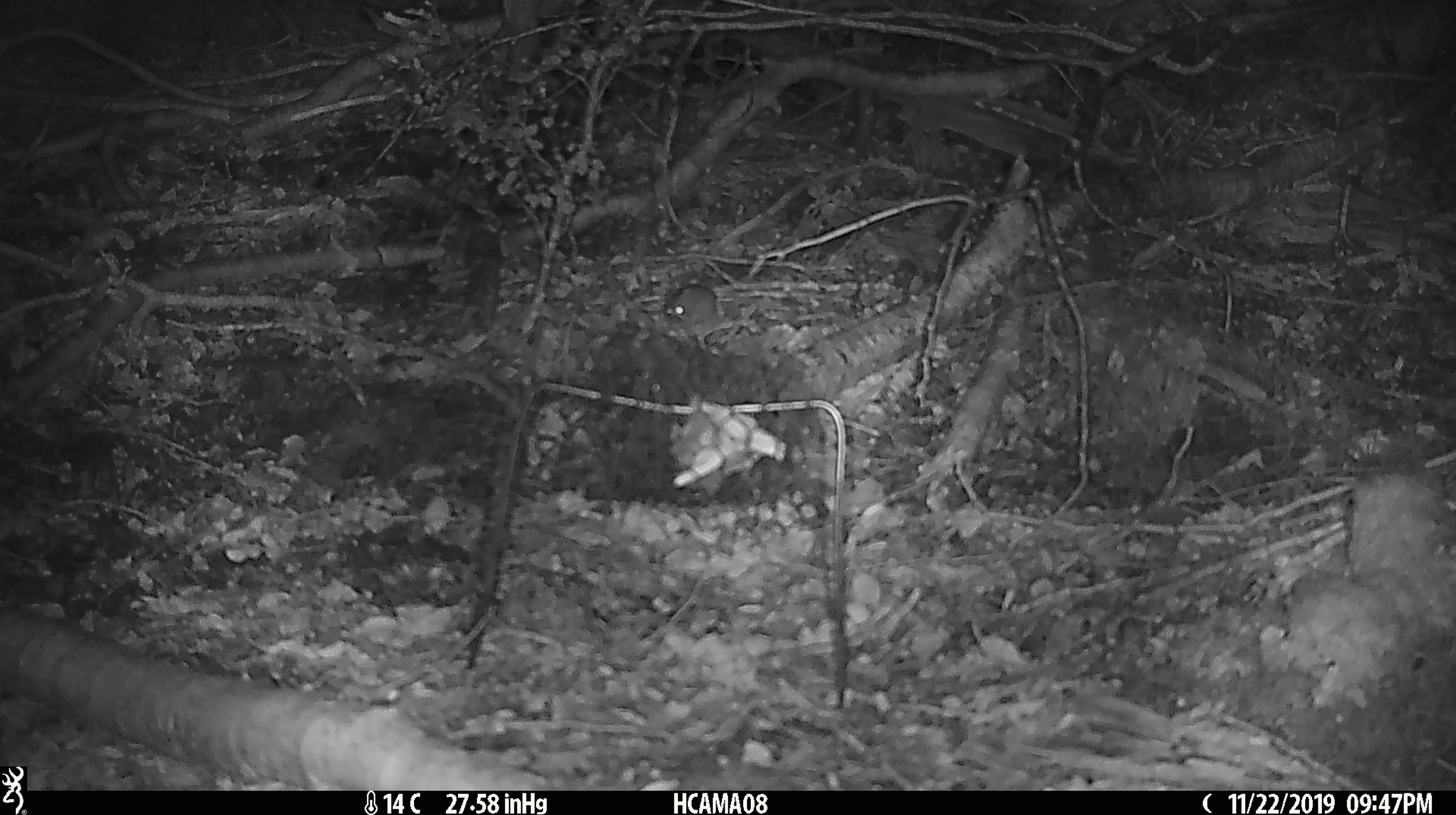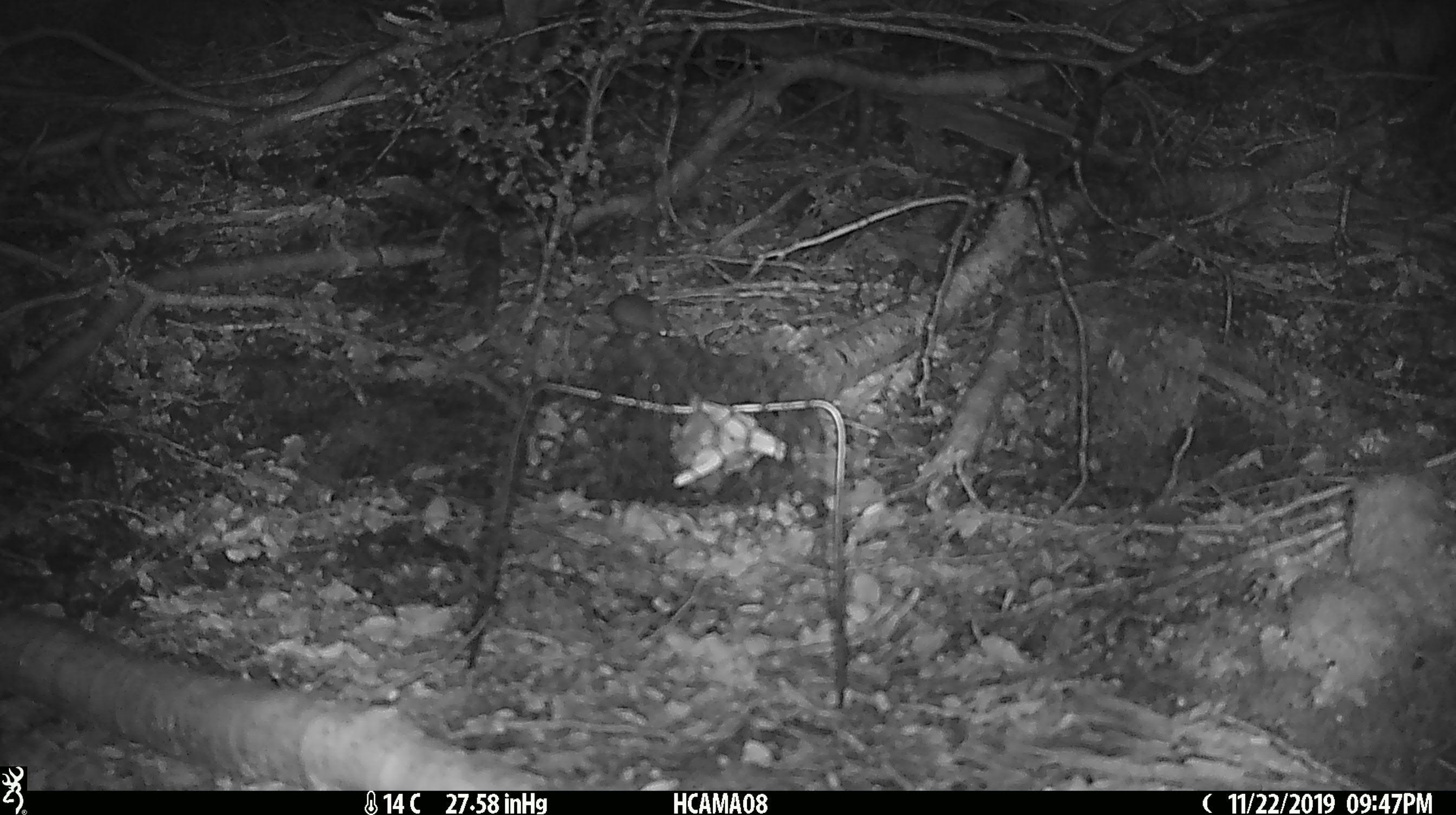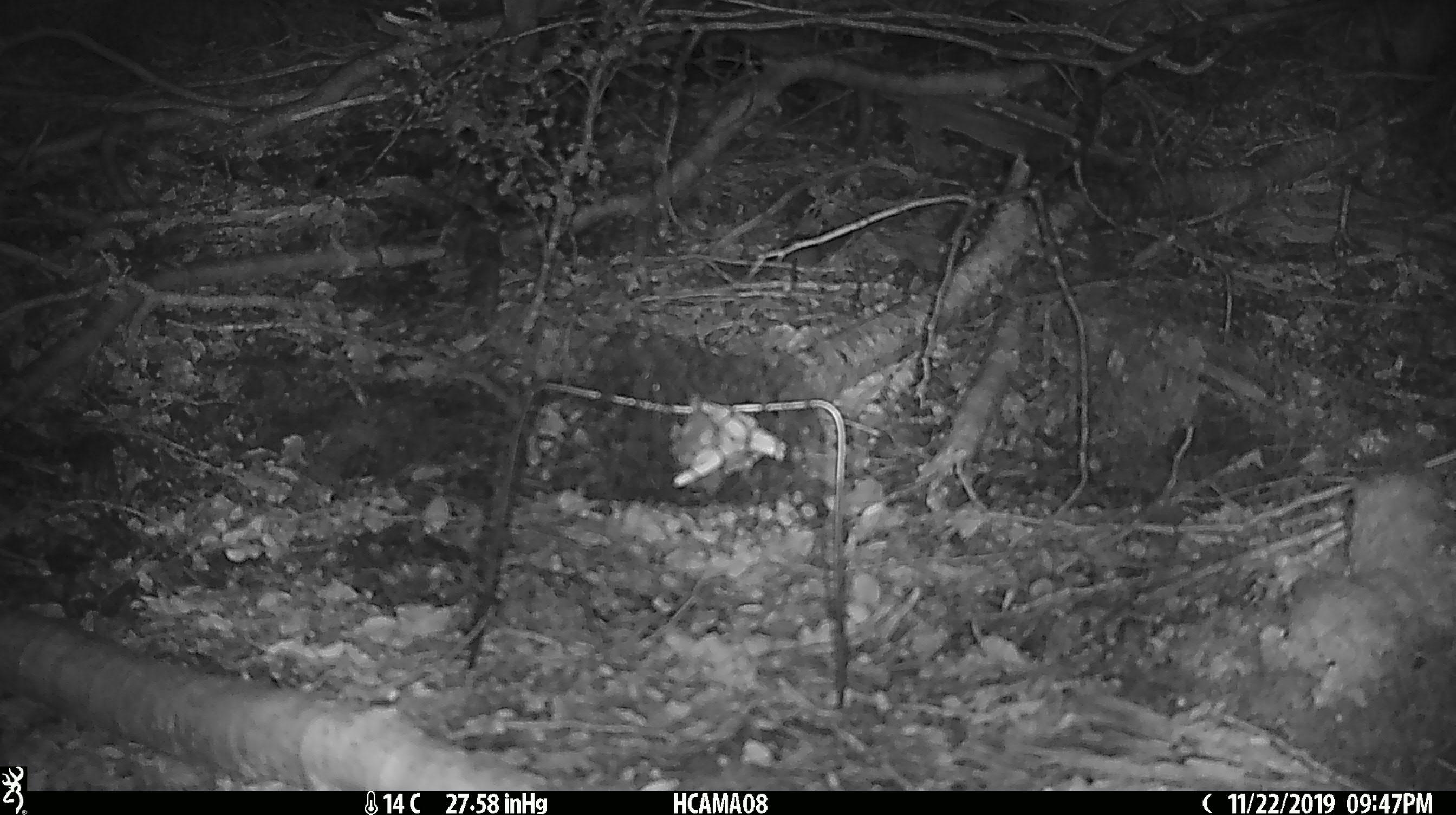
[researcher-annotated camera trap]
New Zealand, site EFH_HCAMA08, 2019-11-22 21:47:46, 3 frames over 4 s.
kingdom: Animalia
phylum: Chordata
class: Mammalia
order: Rodentia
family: Muridae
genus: Mus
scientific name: Mus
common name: mouse